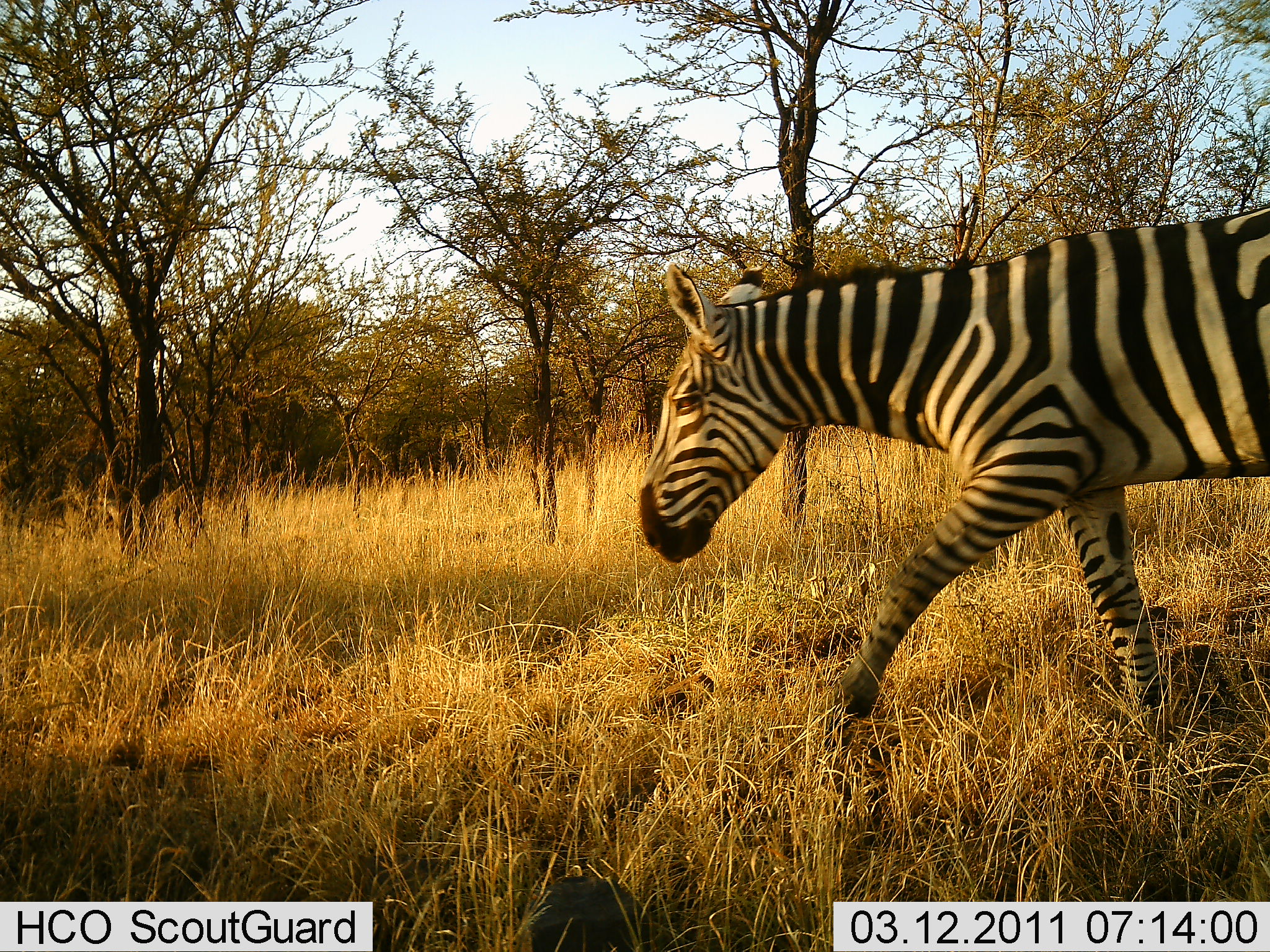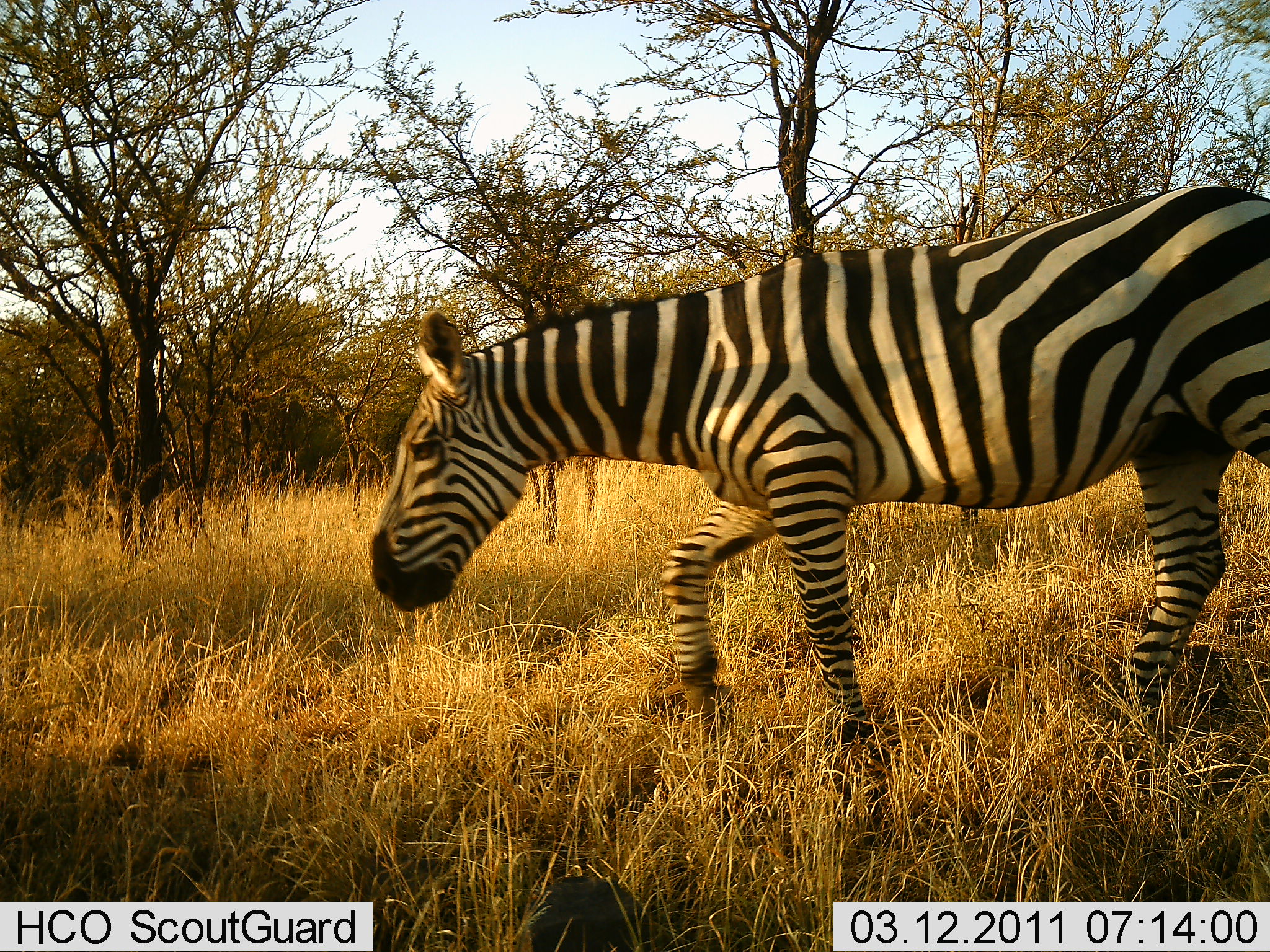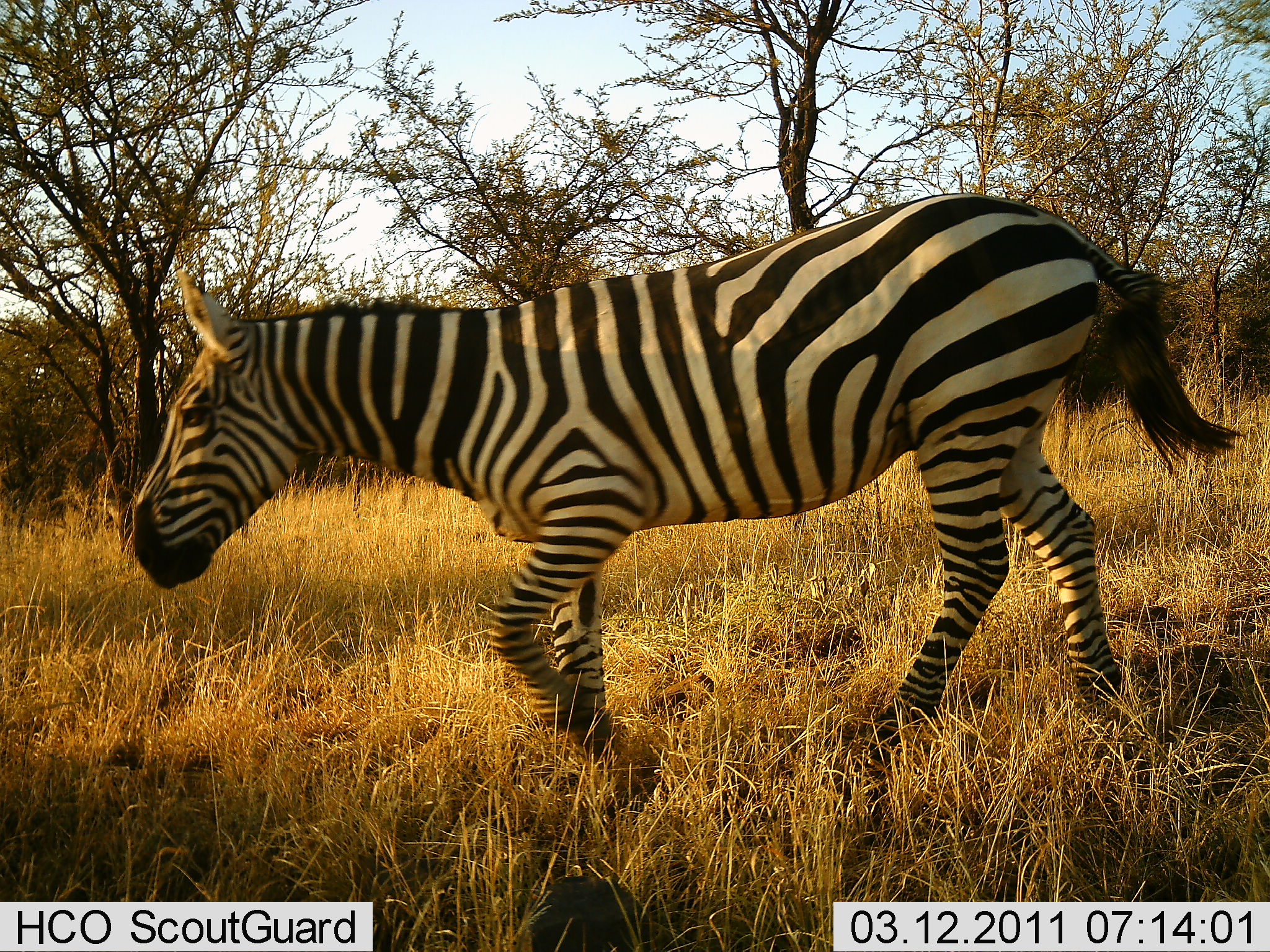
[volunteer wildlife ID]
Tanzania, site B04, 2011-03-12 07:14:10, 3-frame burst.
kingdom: Animalia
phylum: Chordata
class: Mammalia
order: Perissodactyla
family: Equidae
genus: Equus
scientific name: Equus quagga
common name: plains zebra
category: zebra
Zebra (plains zebra) (Equus quagga), count 1. Behavior (volunteer vote fractions): standing 0%, resting 0%, moving 100%, interacting 0%. Young present (vote fraction): 0%. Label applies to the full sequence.